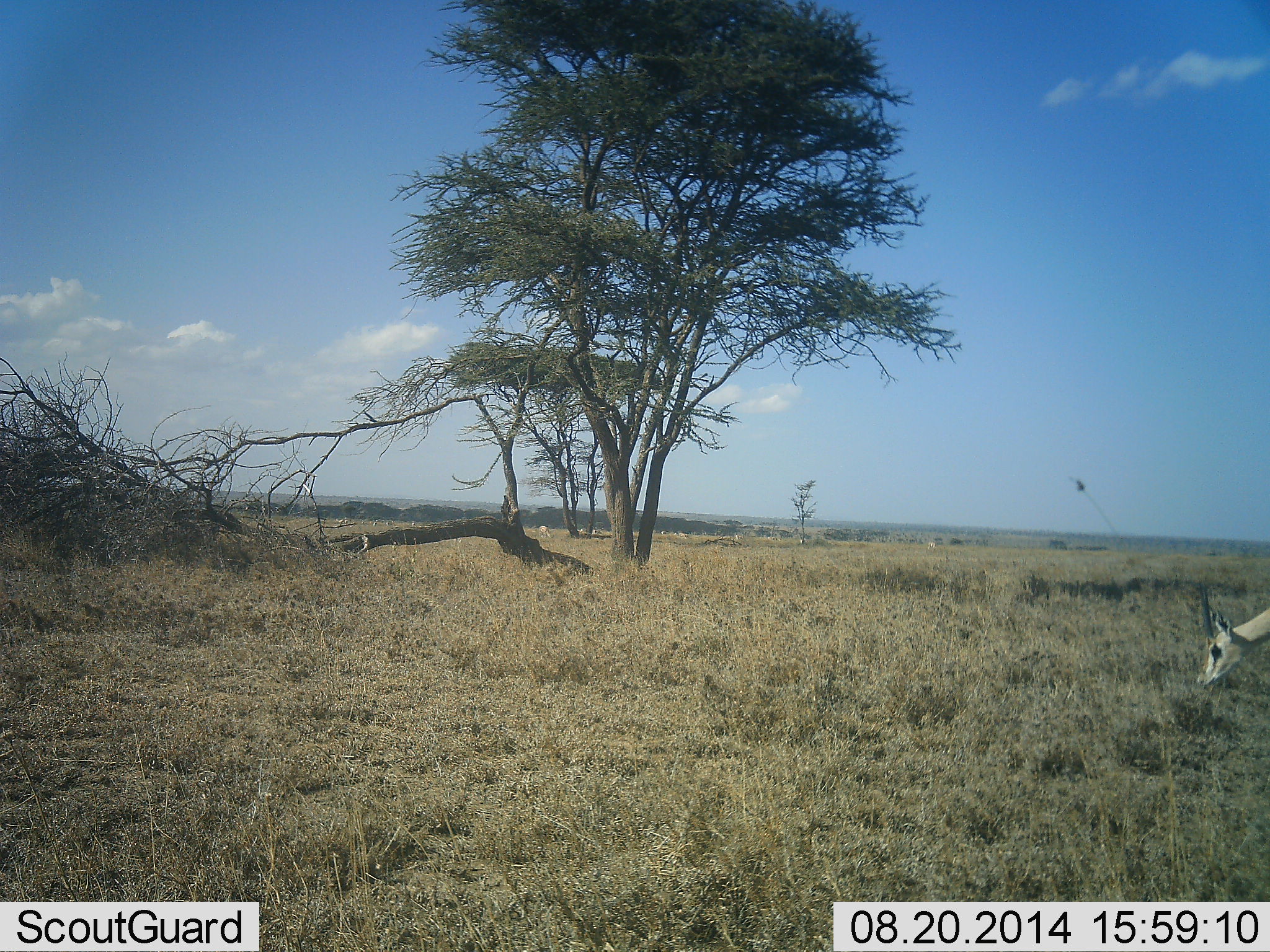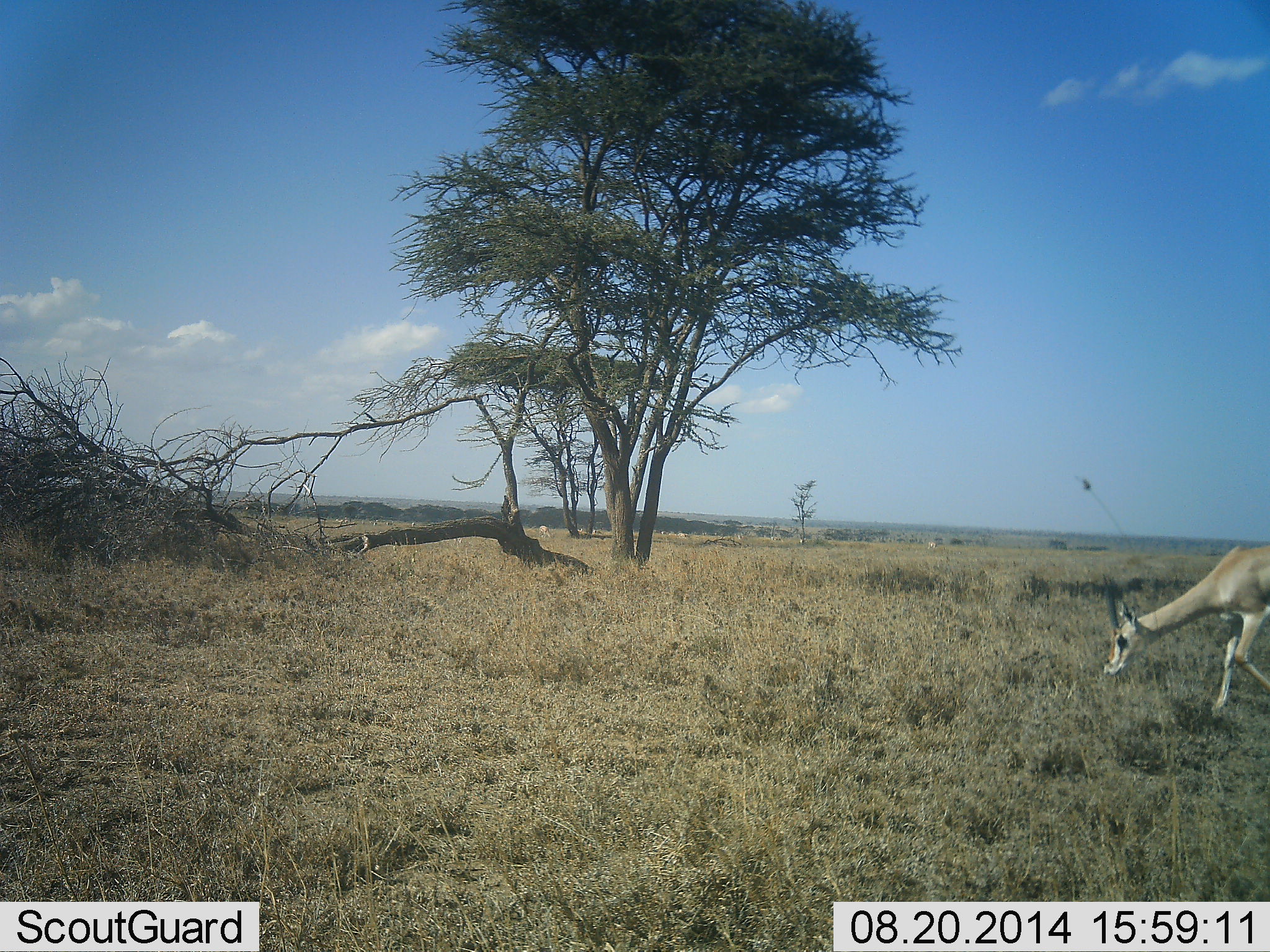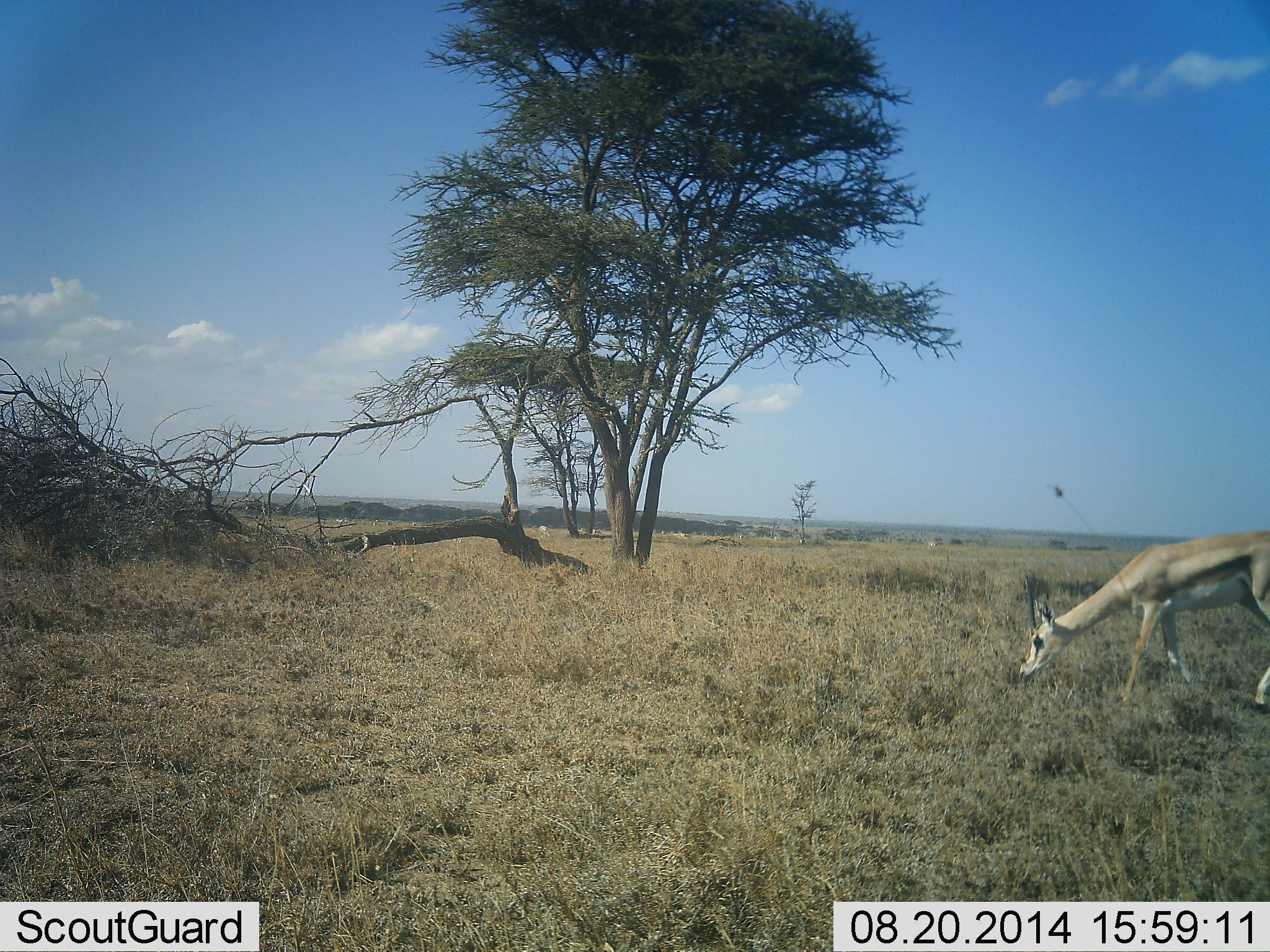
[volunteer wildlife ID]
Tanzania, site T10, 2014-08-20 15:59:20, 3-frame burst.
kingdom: Animalia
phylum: Chordata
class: Mammalia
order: Artiodactyla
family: Bovidae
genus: Eudorcas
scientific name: Eudorcas thomsonii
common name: thomson's gazelle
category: gazellethomsons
Gazellethomsons (thomson's gazelle) (Eudorcas thomsonii), count 1. Behavior (volunteer vote fractions): standing 10%, resting 0%, moving 80%, interacting 0%. Young present (vote fraction): 0%. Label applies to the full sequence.